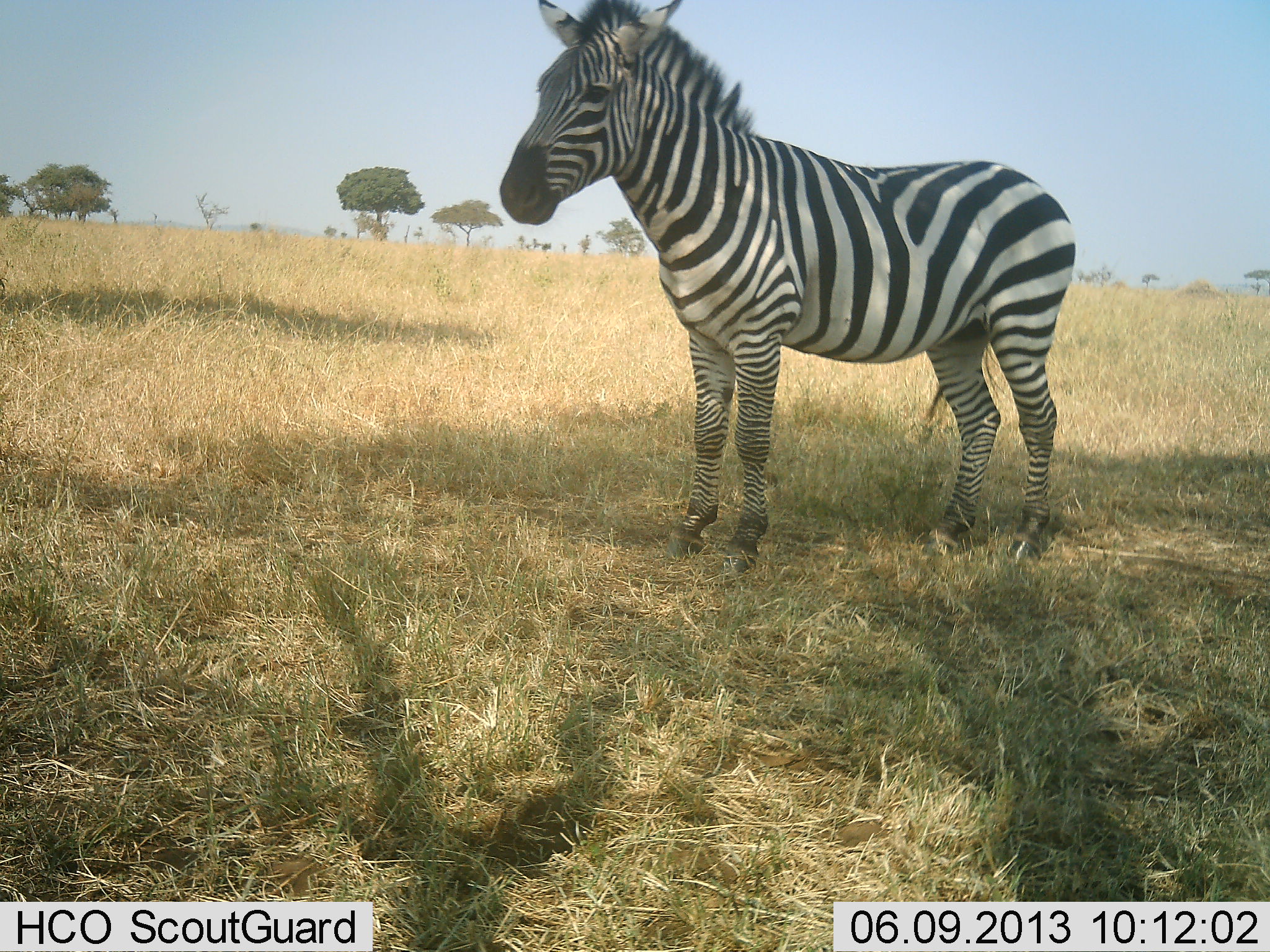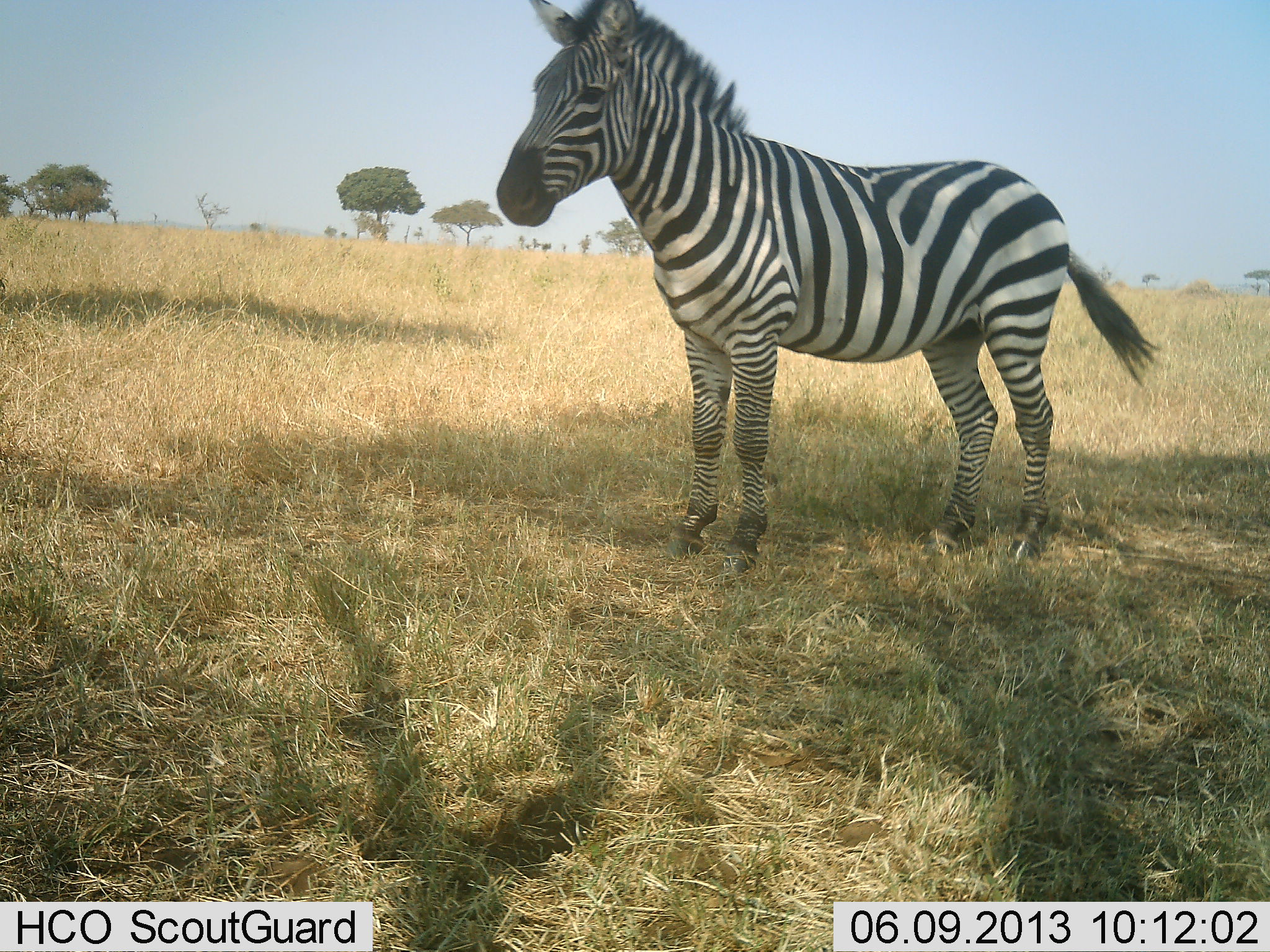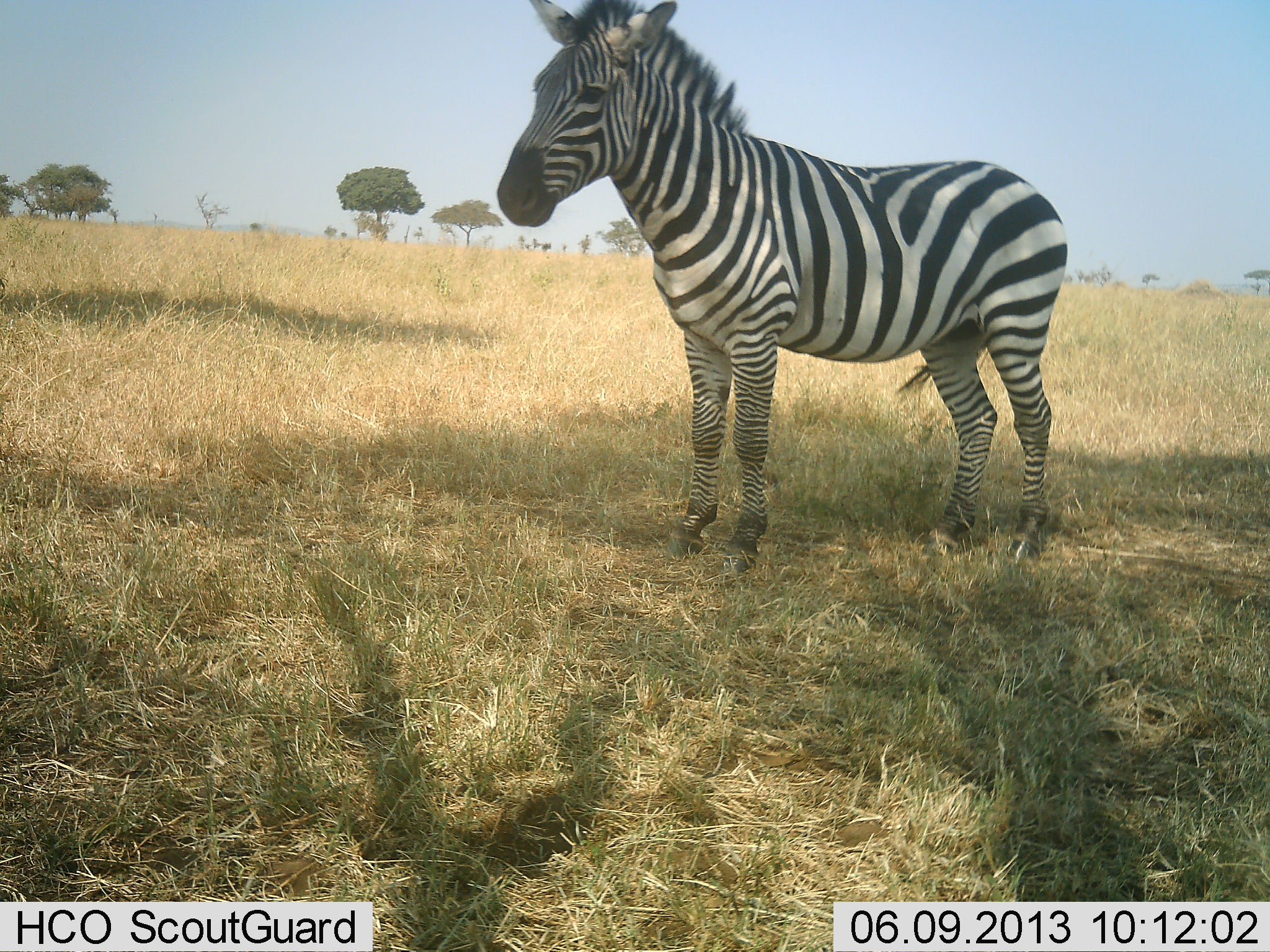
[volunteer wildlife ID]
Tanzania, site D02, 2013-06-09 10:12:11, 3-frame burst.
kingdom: Animalia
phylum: Chordata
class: Mammalia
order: Perissodactyla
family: Equidae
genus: Equus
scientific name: Equus quagga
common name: plains zebra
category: zebra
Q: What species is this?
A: Zebra (plains zebra) (Equus quagga).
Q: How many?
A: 1.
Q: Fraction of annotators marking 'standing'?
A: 100%.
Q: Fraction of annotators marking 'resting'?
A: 0%.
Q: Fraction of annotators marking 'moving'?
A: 0%.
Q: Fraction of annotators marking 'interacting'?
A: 0%.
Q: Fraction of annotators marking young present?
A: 0%.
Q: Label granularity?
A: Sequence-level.